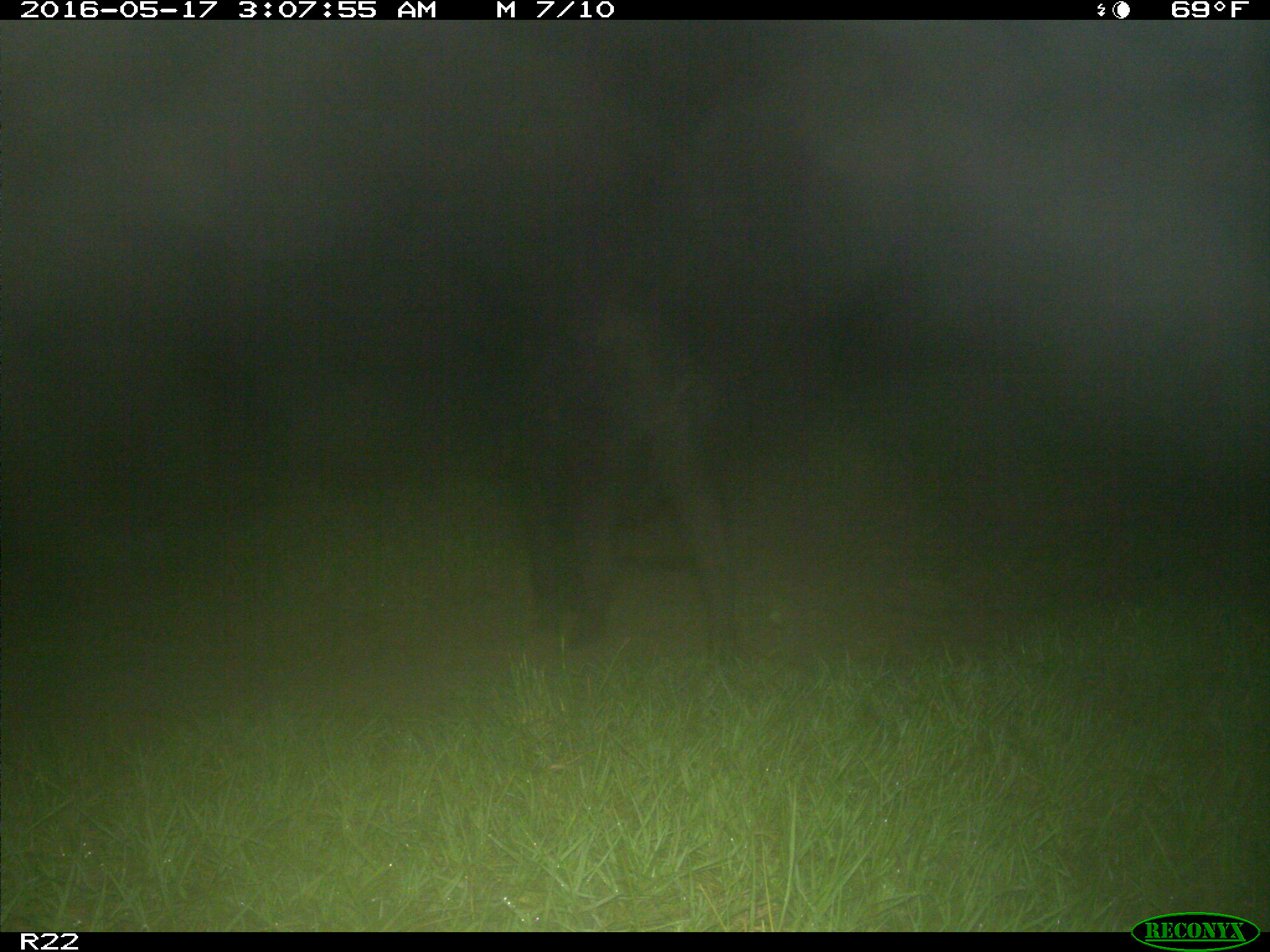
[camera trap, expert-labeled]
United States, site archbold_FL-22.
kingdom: Animalia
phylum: Chordata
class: Mammalia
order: Artiodactyla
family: Suidae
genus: Sus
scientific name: Sus scrofa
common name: wild boar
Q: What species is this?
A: Sus scrofa (wild boar).